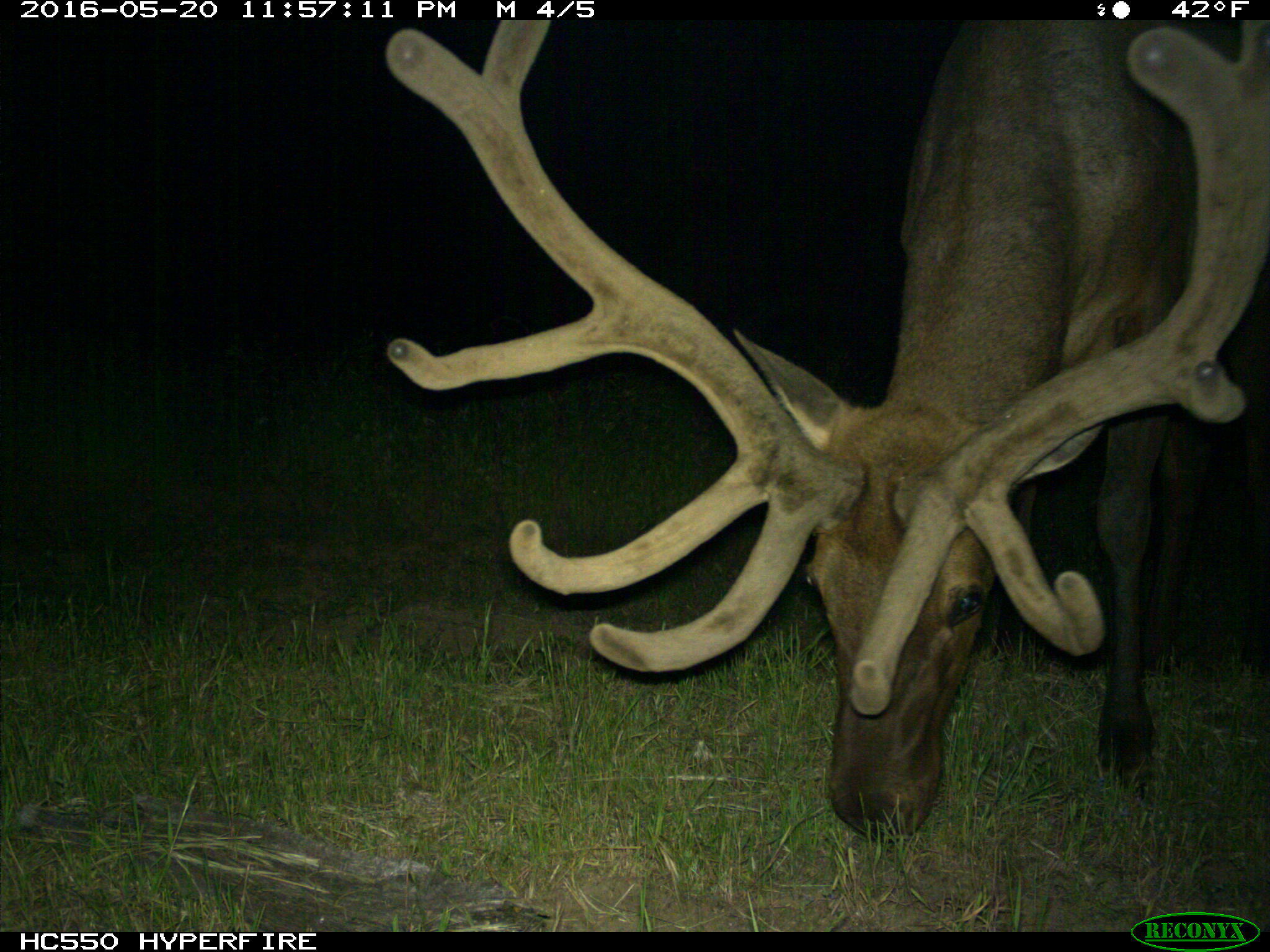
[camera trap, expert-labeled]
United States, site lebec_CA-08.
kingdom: Animalia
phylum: Chordata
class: Mammalia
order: Artiodactyla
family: Cervidae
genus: Cervus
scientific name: Cervus canadensis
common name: elk